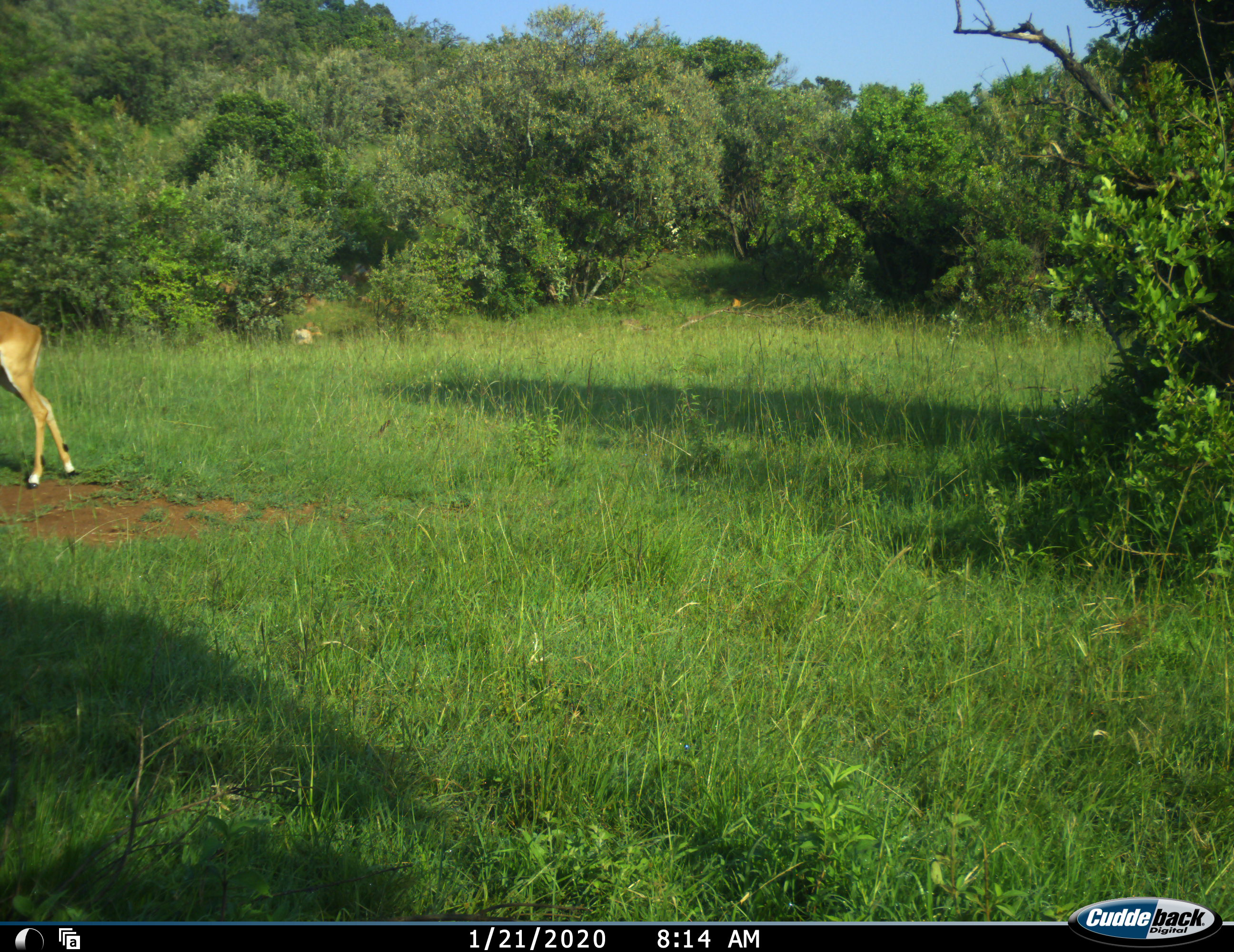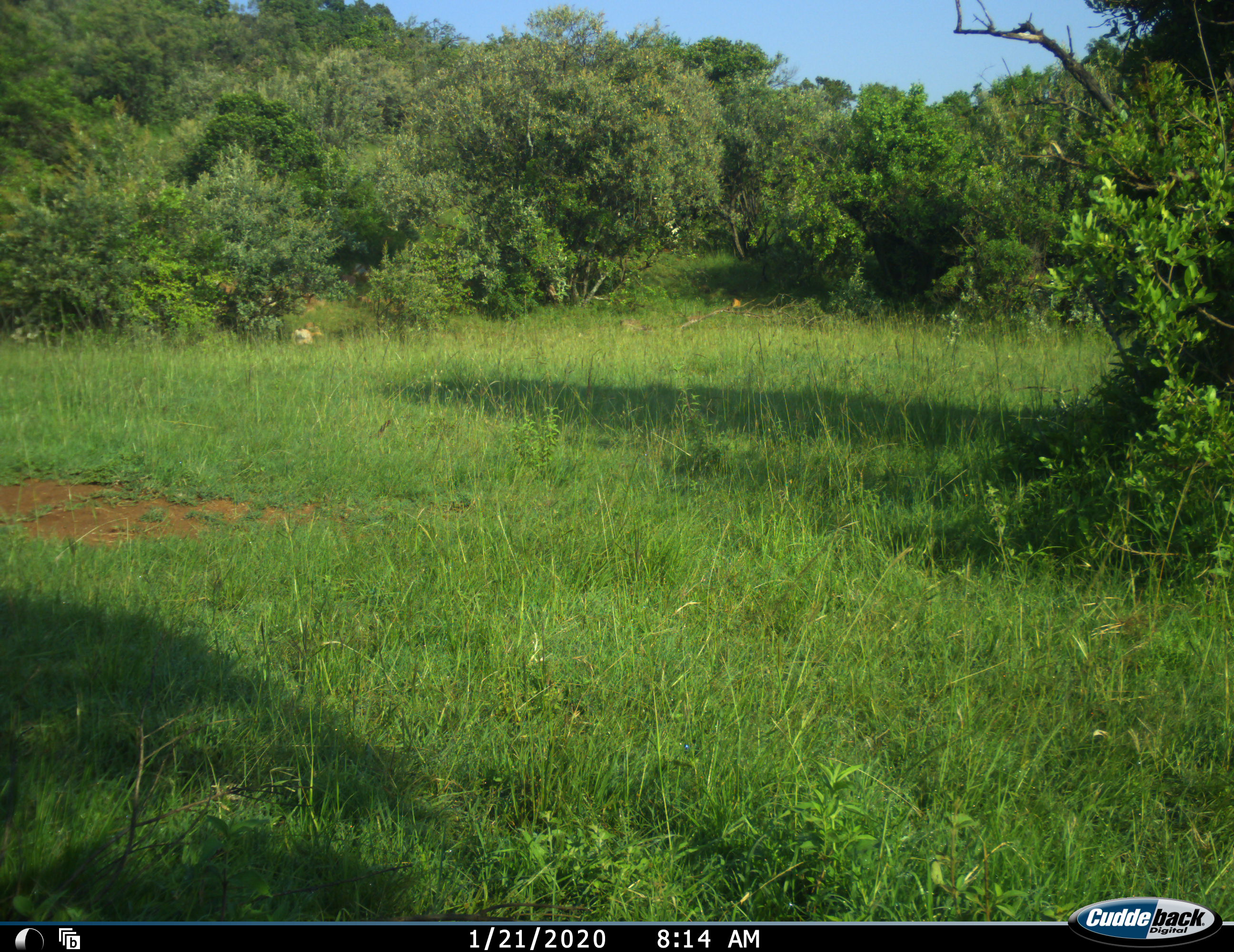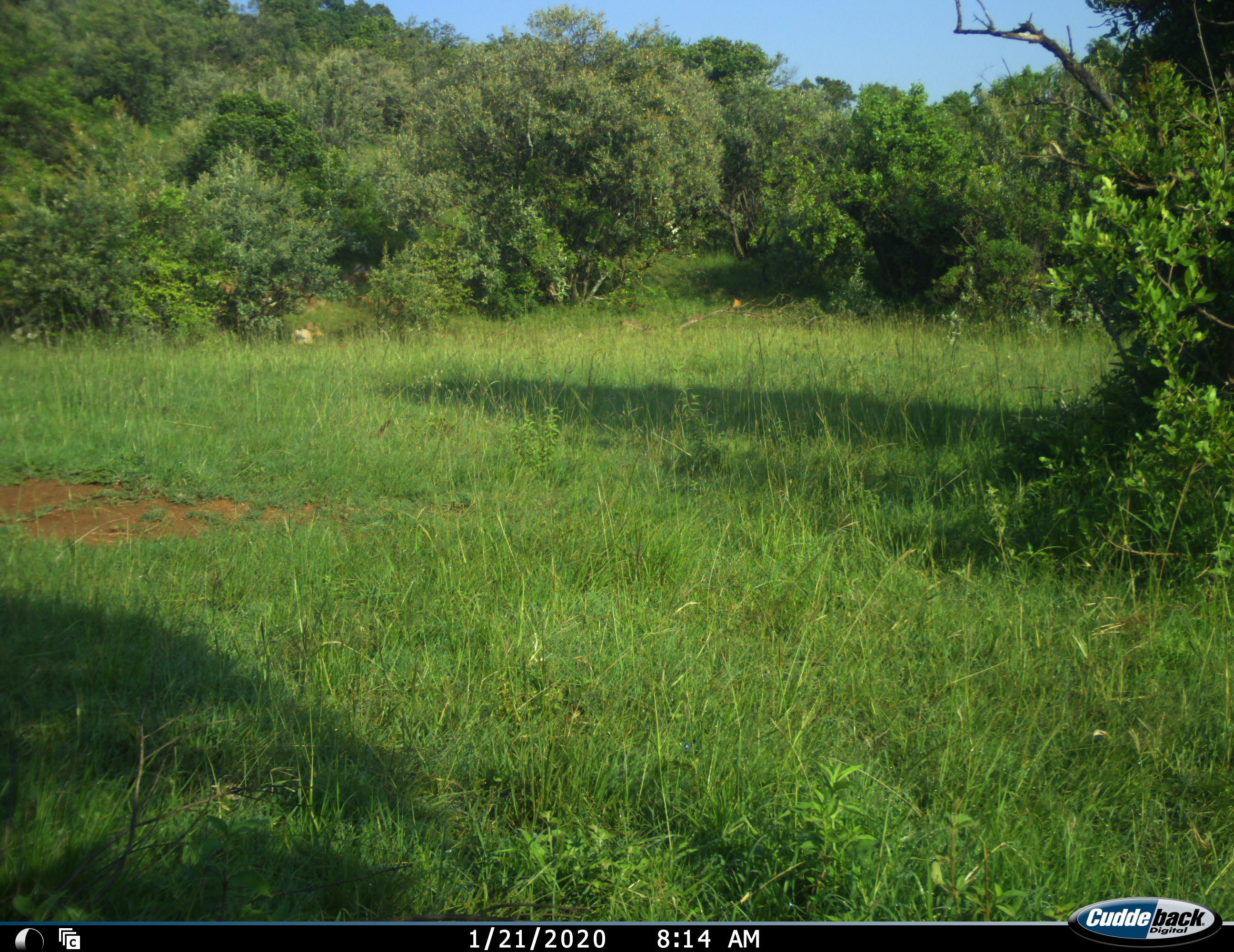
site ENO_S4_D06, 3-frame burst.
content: unidentified animal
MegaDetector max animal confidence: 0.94